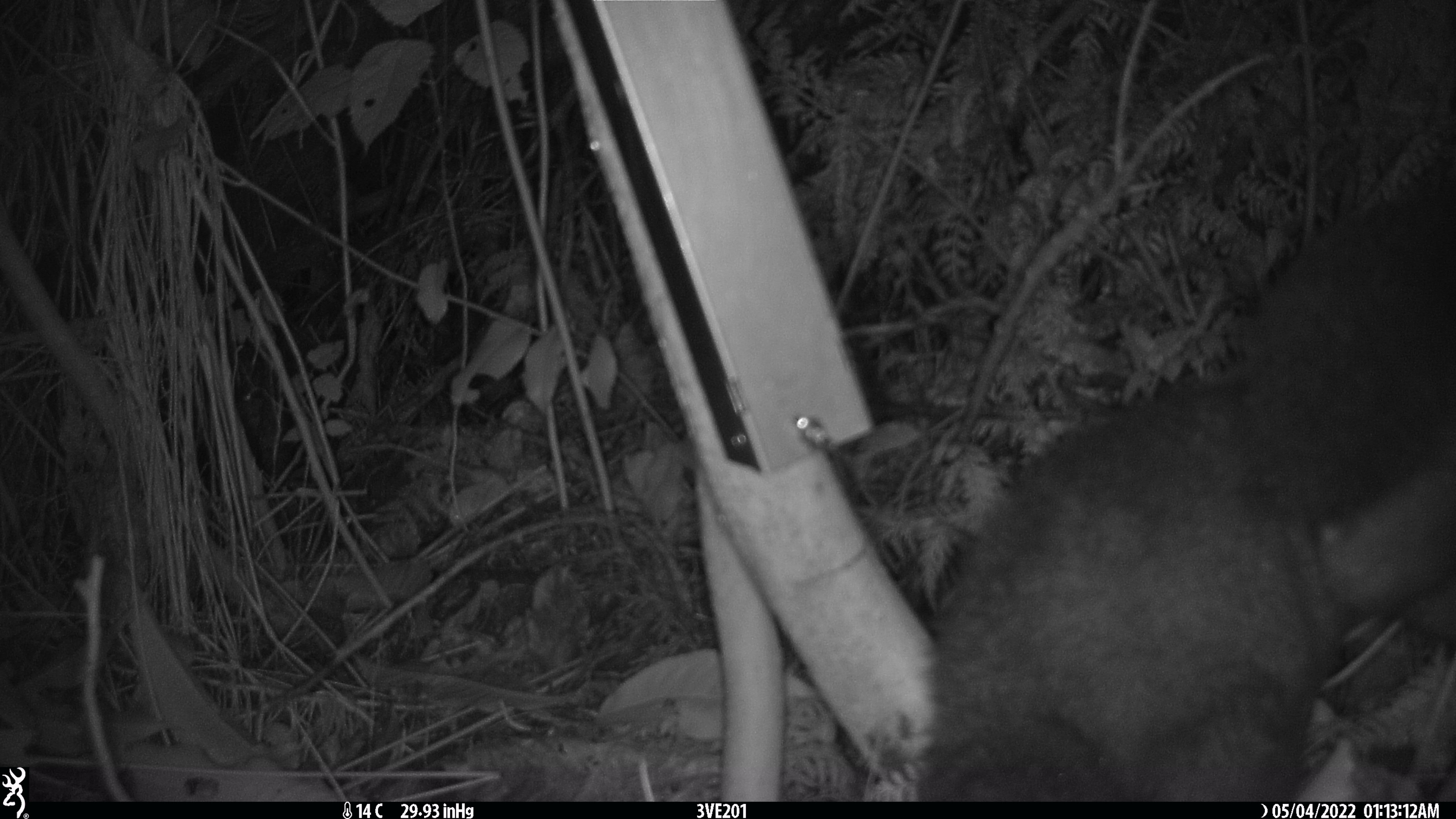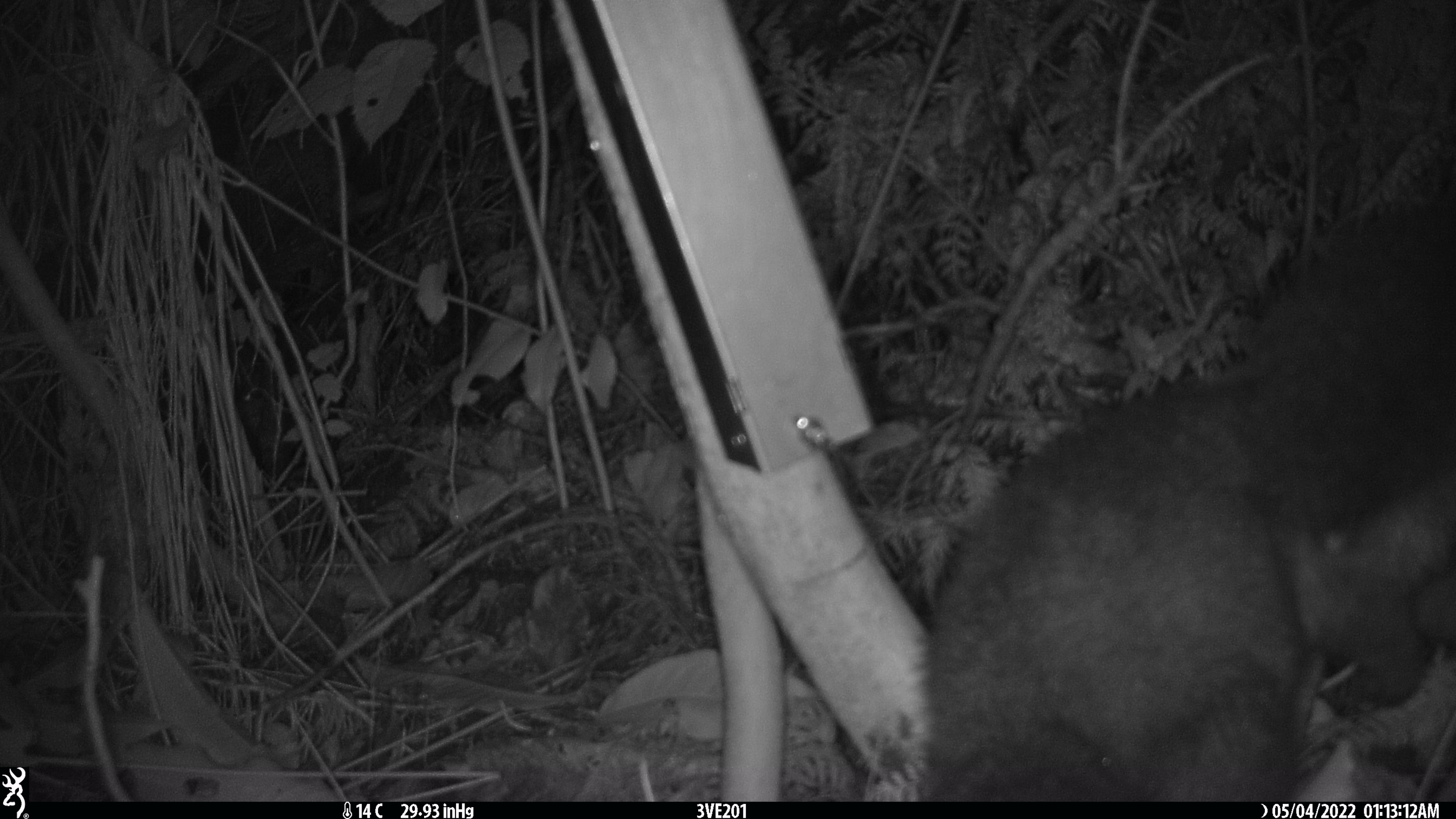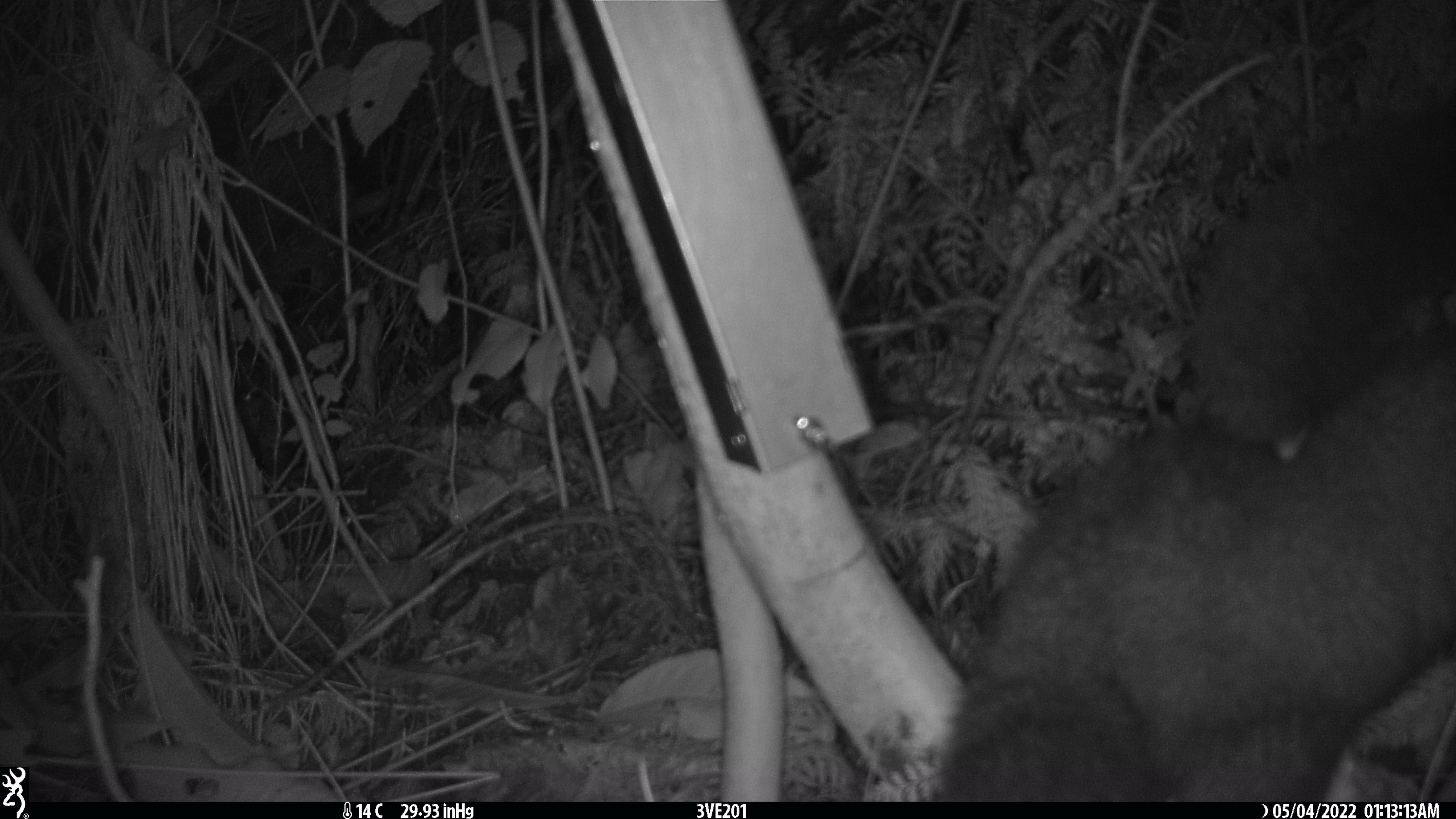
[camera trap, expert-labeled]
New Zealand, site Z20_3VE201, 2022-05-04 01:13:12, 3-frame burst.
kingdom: Animalia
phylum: Chordata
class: Mammalia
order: Diprotodontia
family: Phalangeridae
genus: Trichosurus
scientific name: Trichosurus vulpecula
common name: common brushtail possum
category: possum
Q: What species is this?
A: Possum (common brushtail possum) (Trichosurus vulpecula).